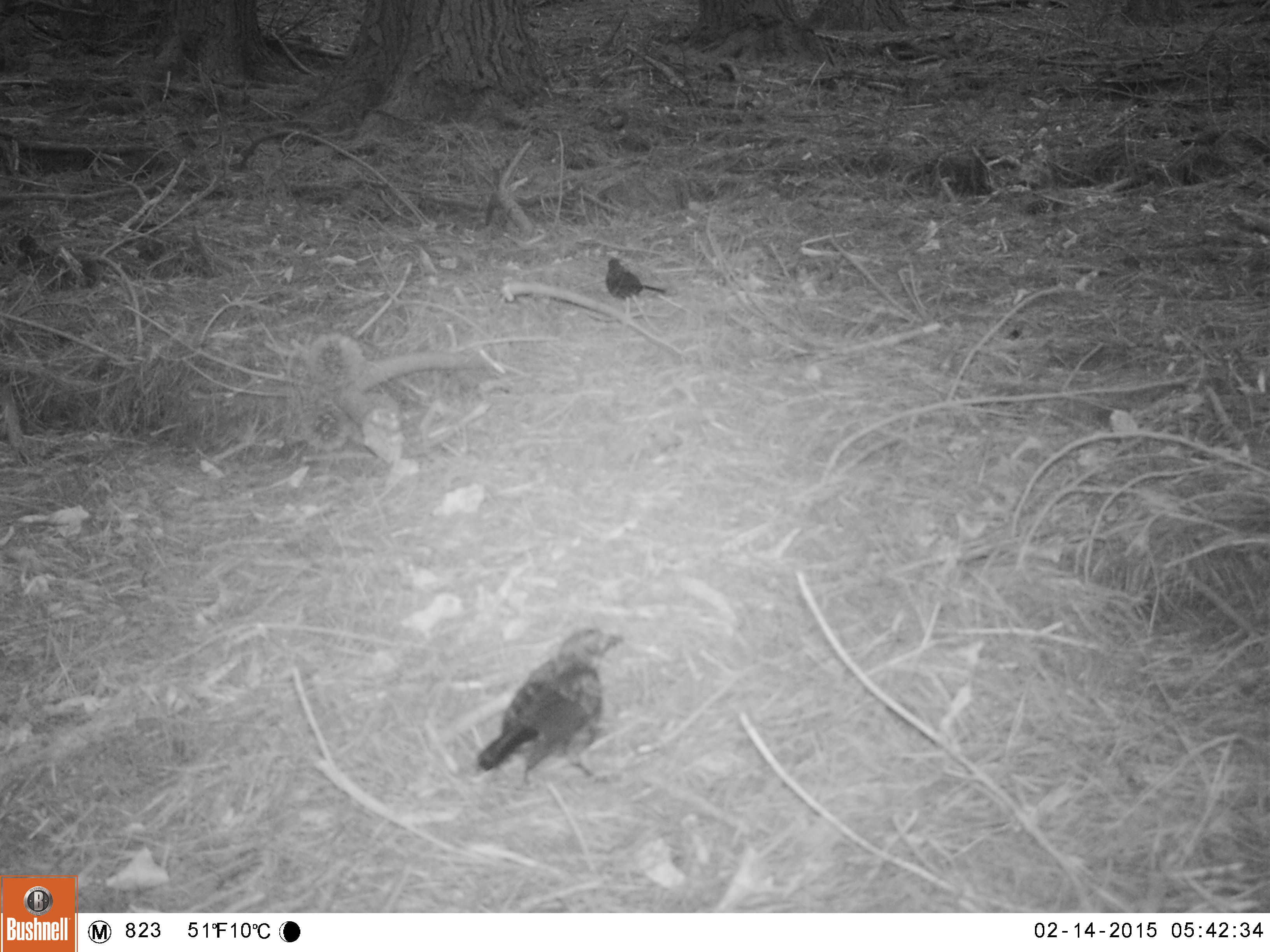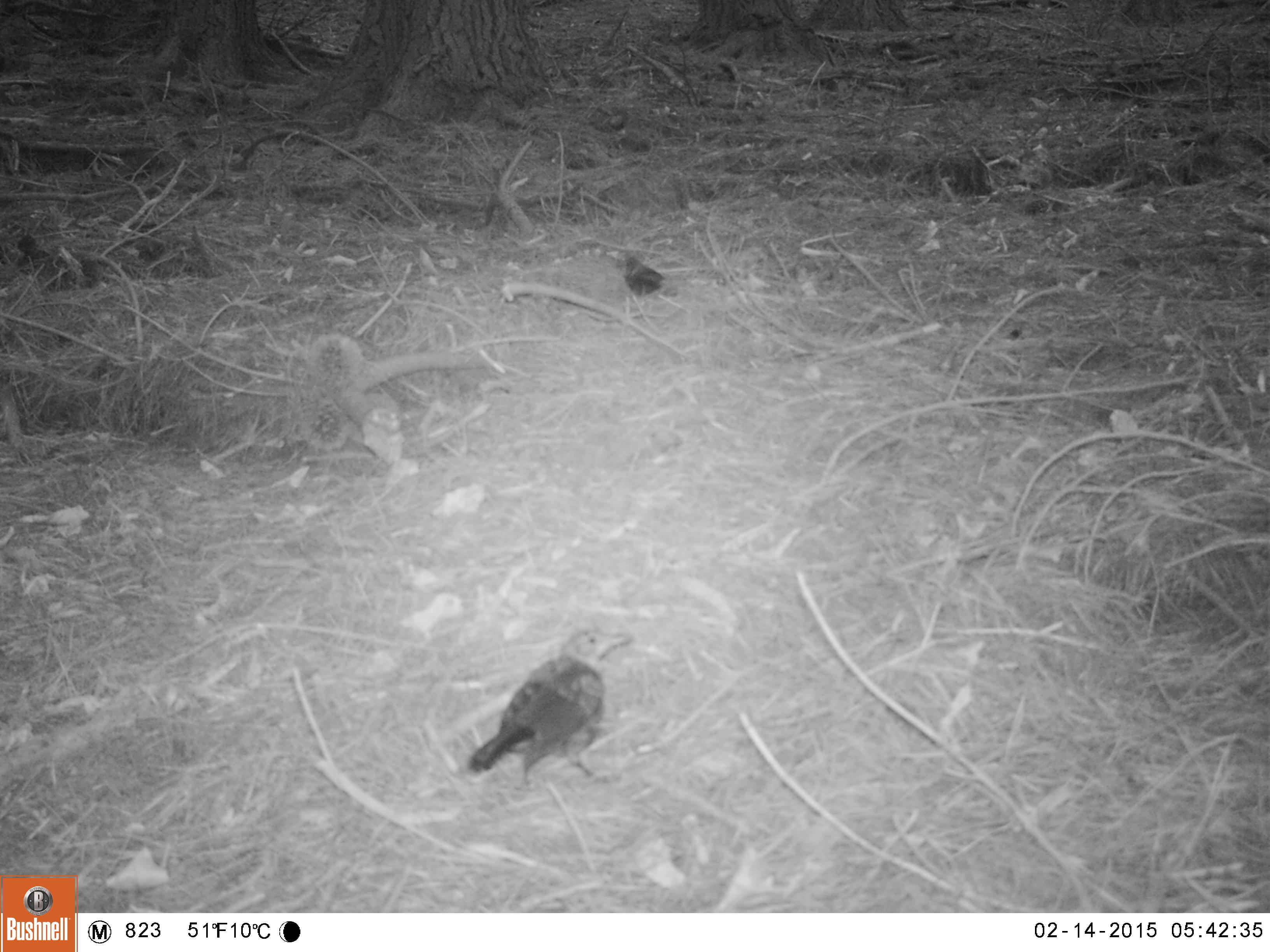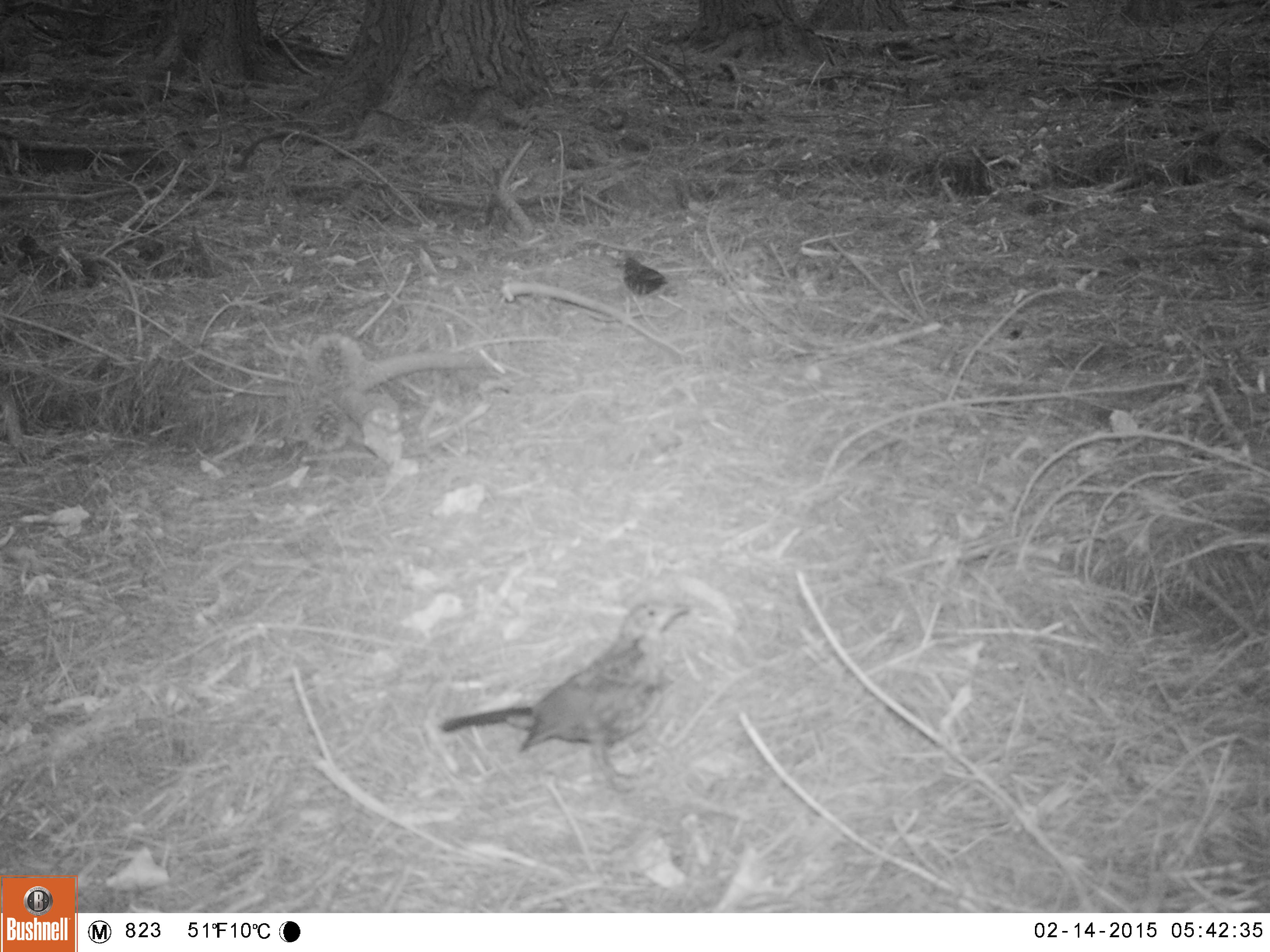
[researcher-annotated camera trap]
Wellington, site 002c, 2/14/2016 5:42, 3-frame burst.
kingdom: Animalia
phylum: Chordata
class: Aves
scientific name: Aves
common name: bird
Bird (Aves).